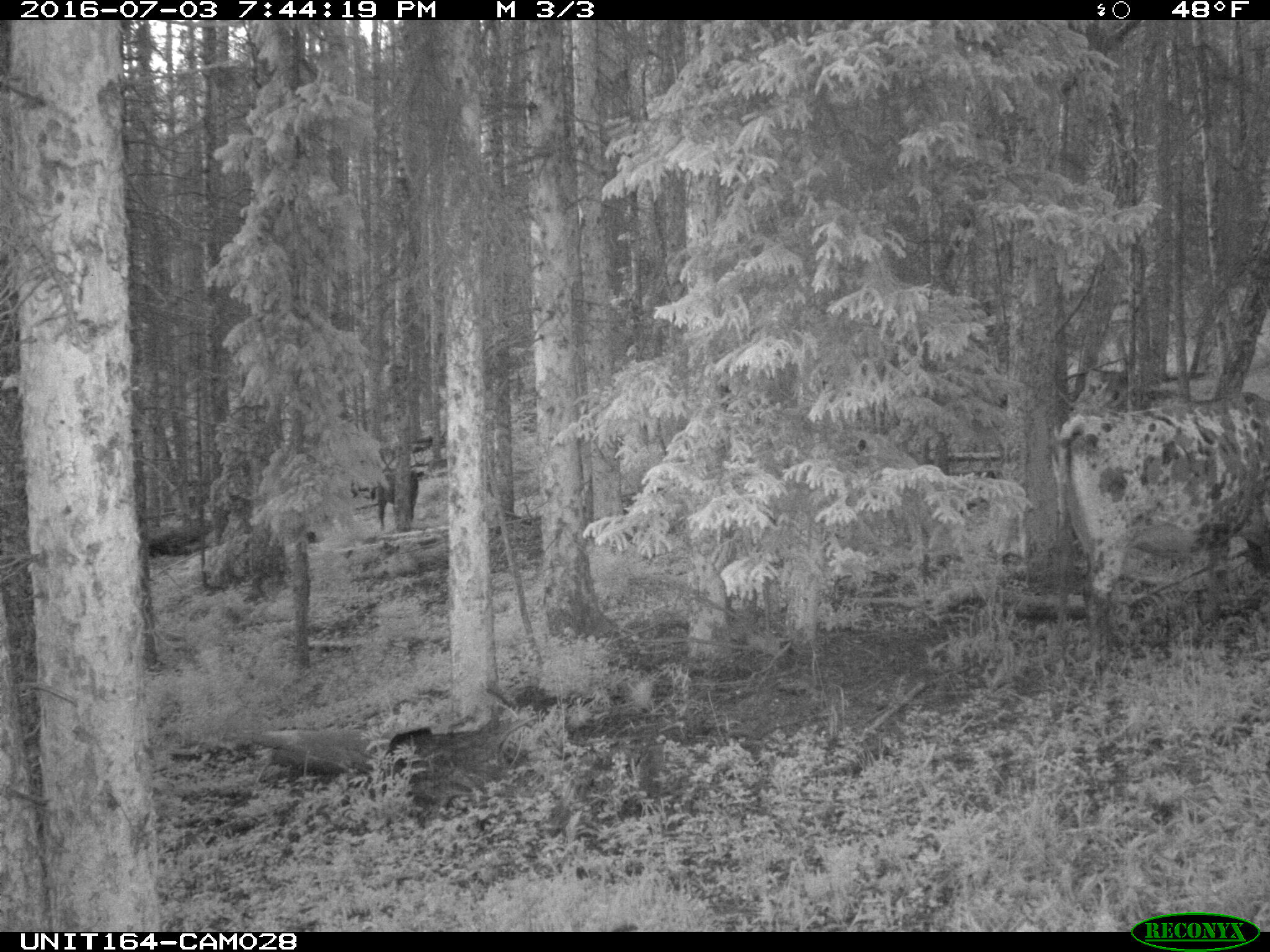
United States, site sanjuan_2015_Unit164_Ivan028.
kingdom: Animalia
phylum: Chordata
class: Mammalia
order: Artiodactyla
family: Bovidae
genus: Bos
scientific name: Bos taurus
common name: domestic cow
Bos taurus (domestic cow).